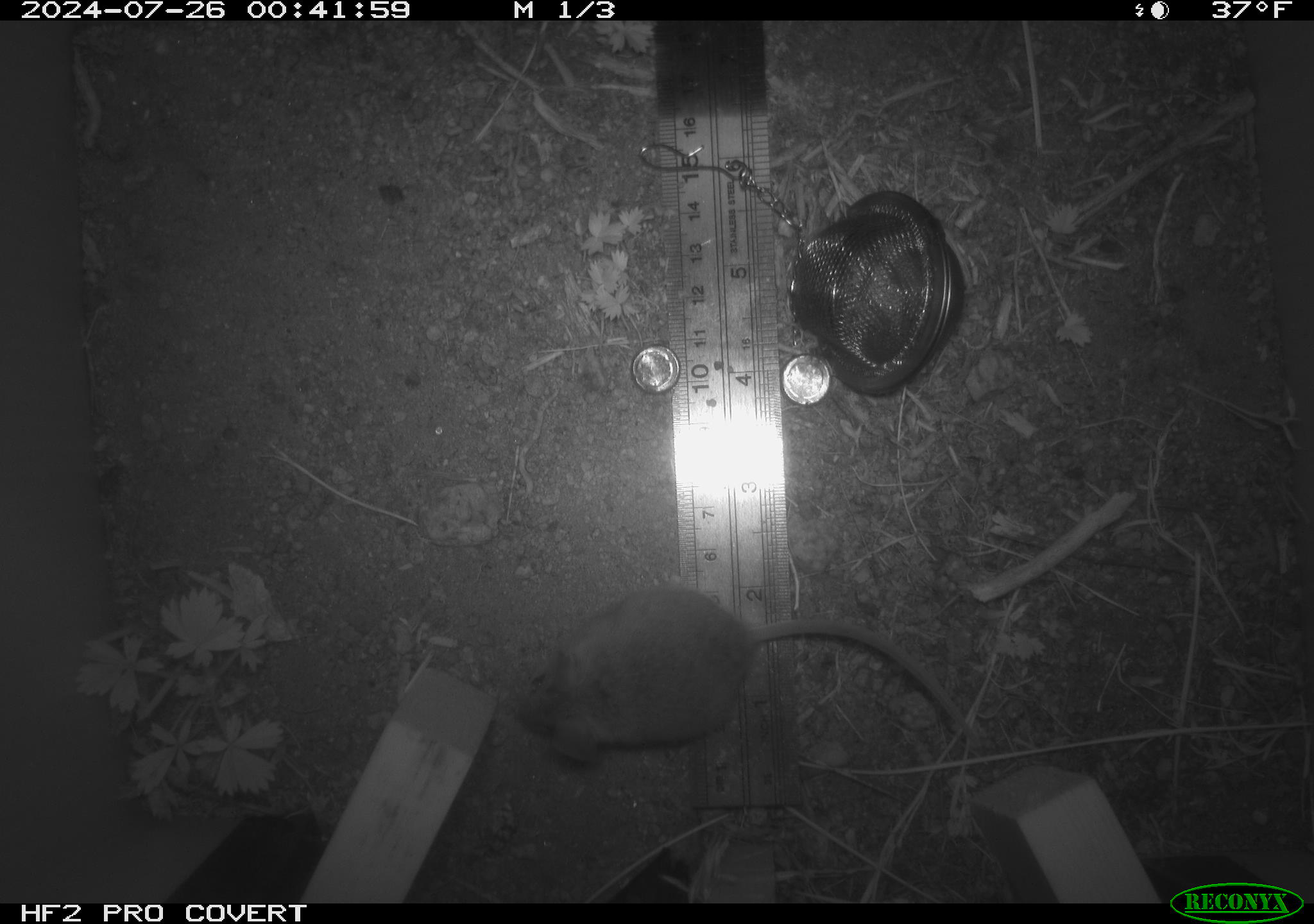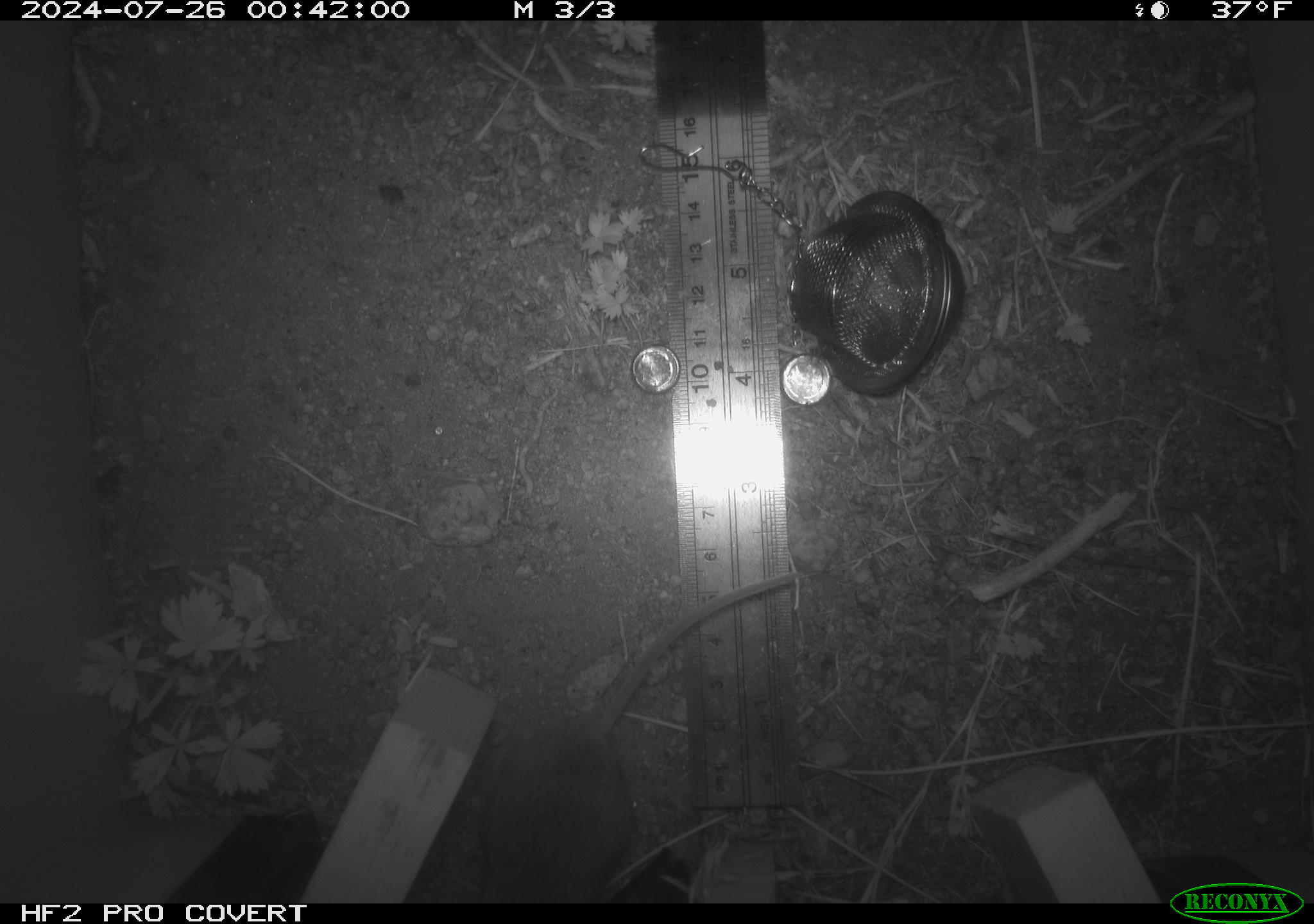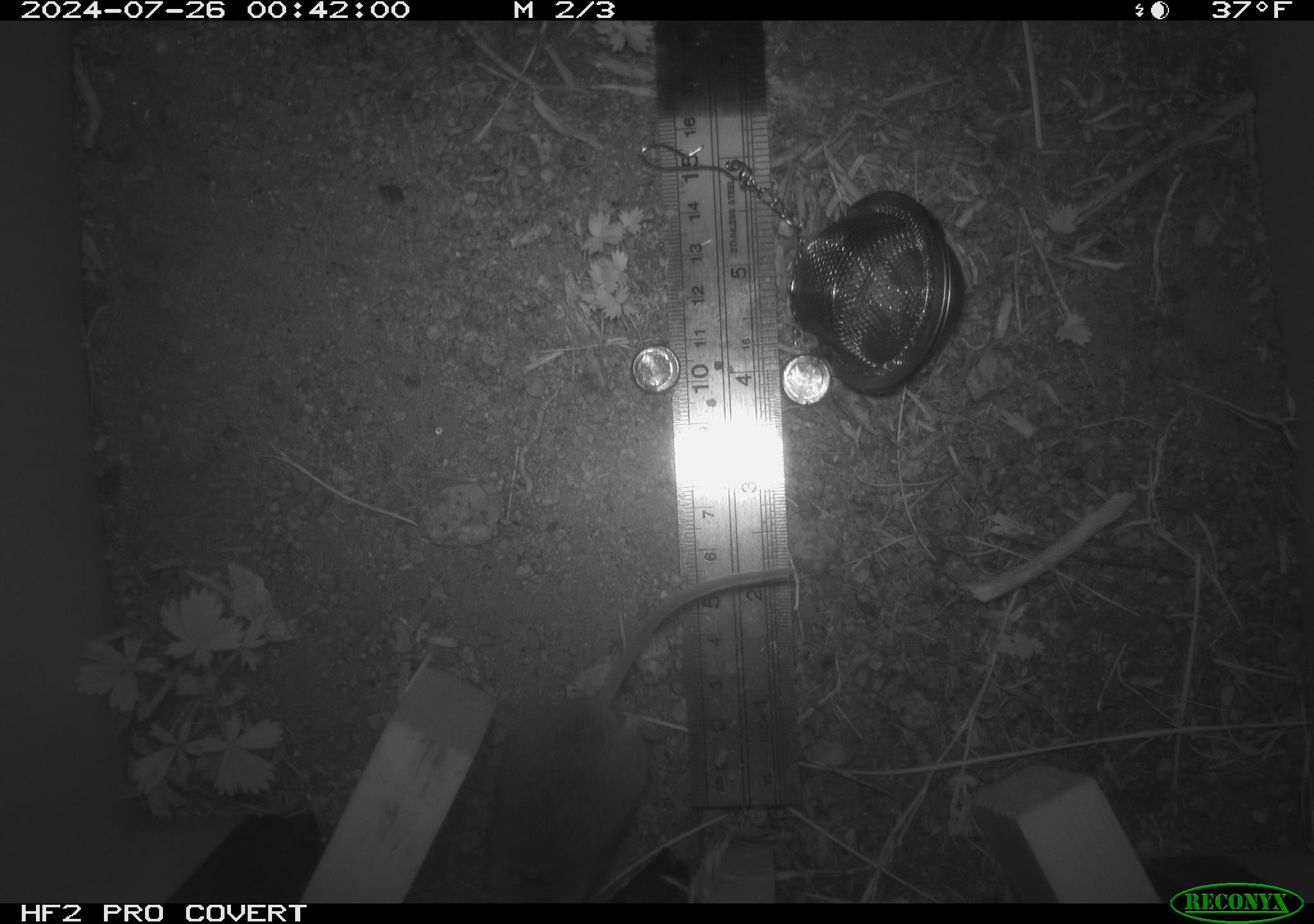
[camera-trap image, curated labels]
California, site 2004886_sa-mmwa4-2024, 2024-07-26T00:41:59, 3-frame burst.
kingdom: Animalia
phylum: Chordata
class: Mammalia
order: Rodentia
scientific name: Rodentia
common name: mouse species